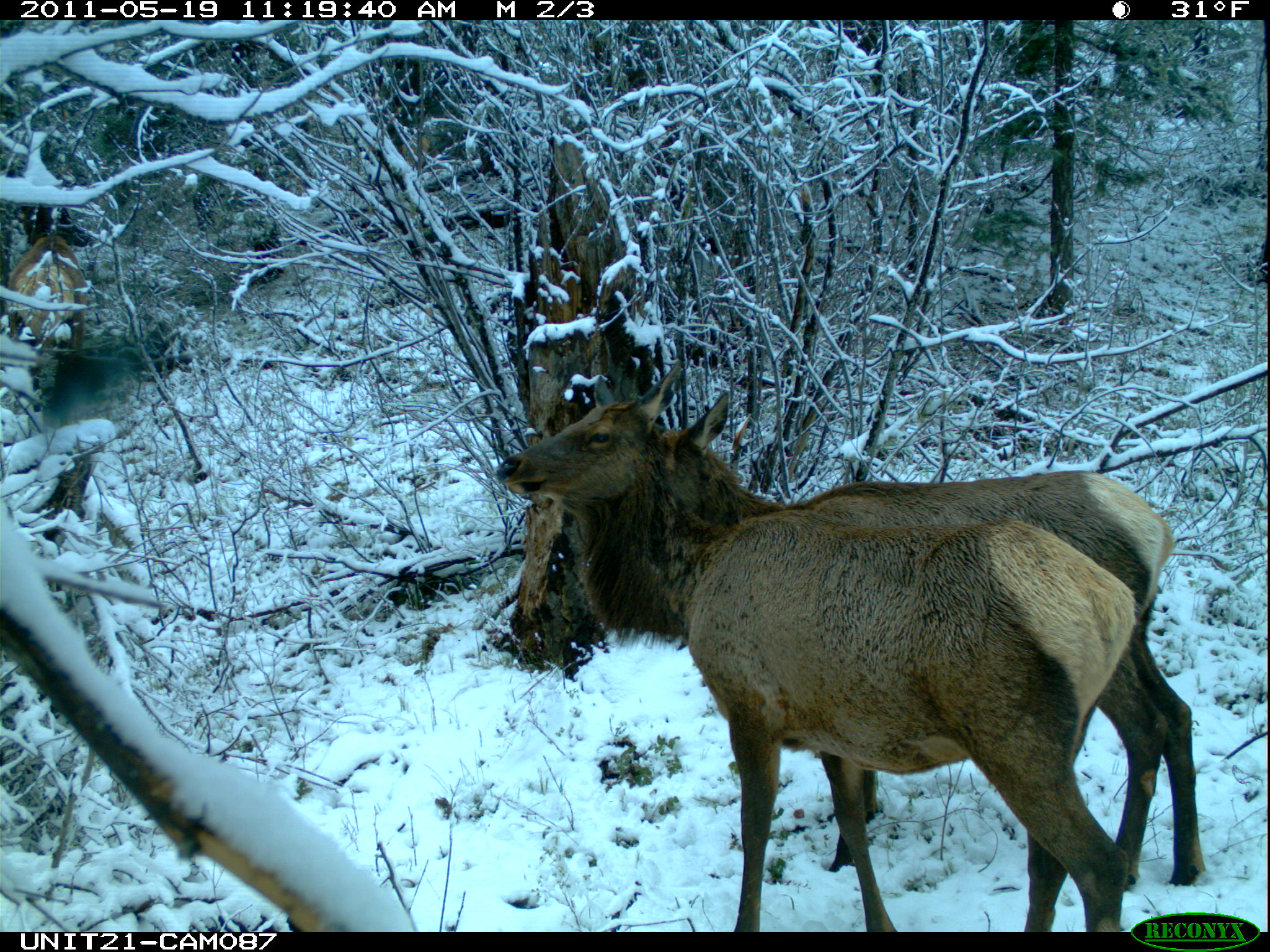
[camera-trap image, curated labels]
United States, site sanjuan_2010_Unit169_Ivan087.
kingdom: Animalia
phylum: Chordata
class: Mammalia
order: Artiodactyla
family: Cervidae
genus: Cervus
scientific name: Cervus elaphus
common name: red deer